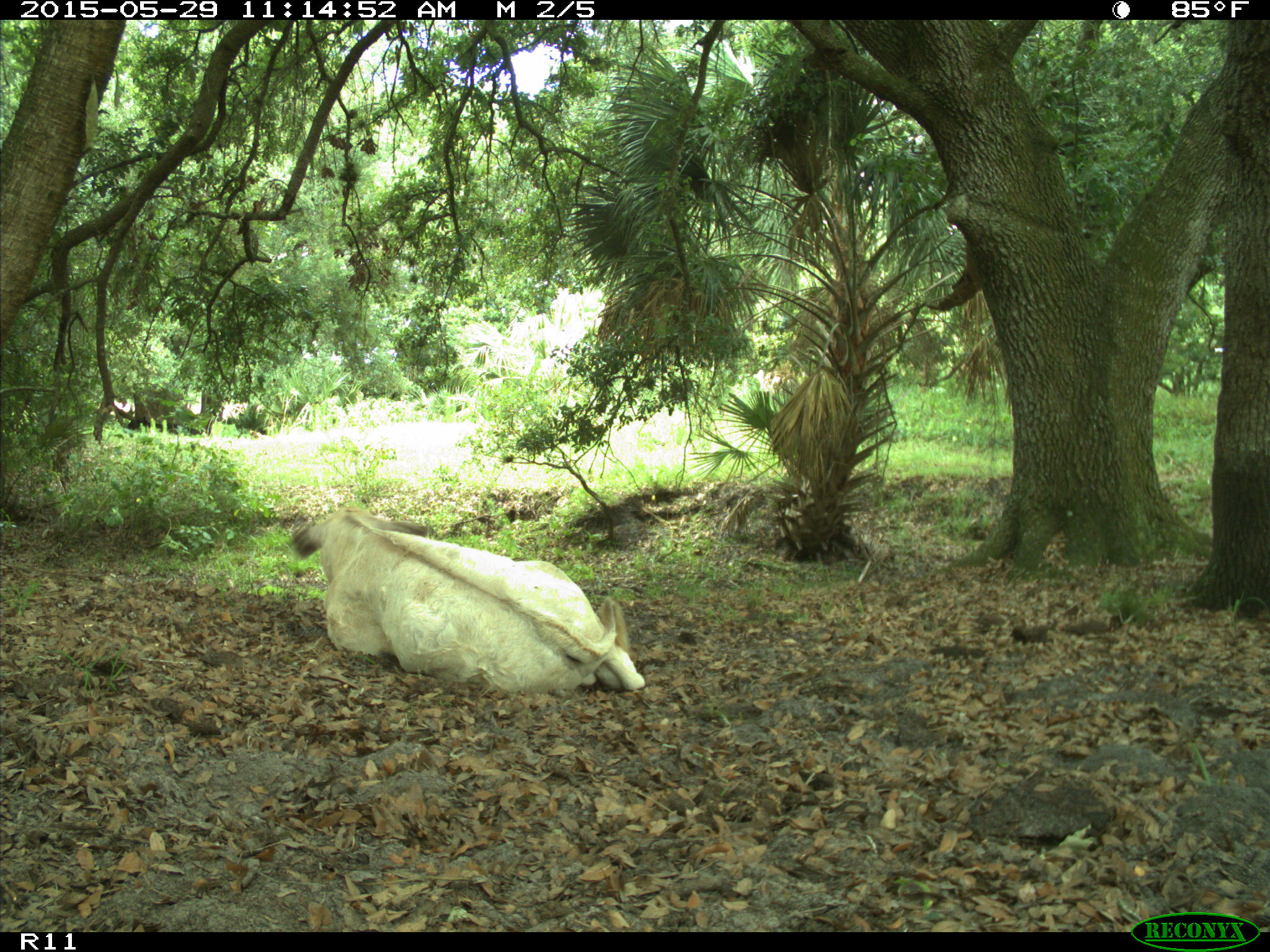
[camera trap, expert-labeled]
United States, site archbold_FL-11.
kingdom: Animalia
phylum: Chordata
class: Mammalia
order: Artiodactyla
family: Bovidae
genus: Bos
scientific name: Bos taurus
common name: domestic cow